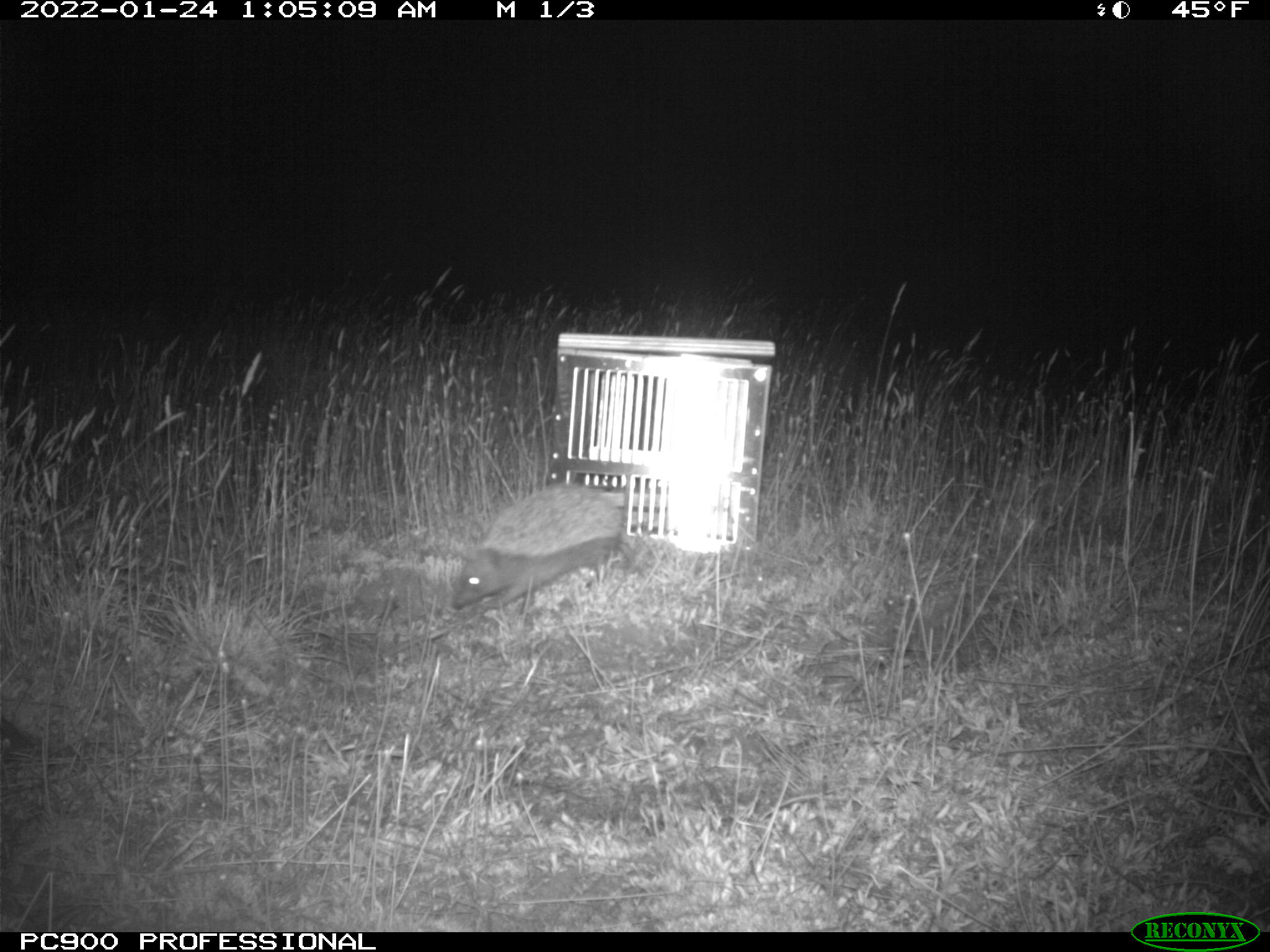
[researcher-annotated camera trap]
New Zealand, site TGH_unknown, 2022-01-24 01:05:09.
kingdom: Animalia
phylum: Chordata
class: Mammalia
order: Eulipotyphla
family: Erinaceidae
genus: Erinaceus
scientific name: Erinaceus europaeus europaeus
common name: european hedgehog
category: hedgehog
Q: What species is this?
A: Hedgehog (european hedgehog) (Erinaceus europaeus europaeus).